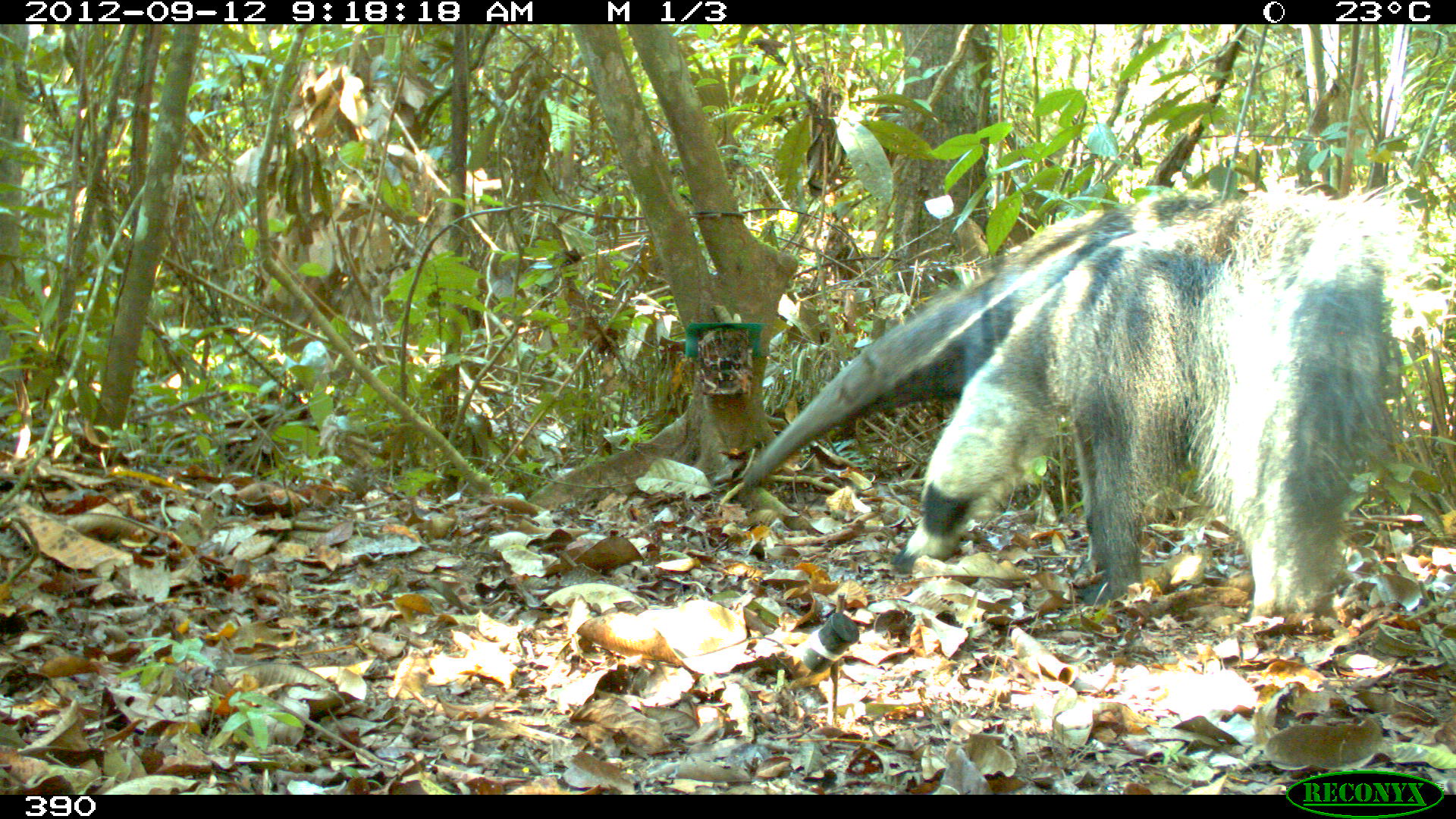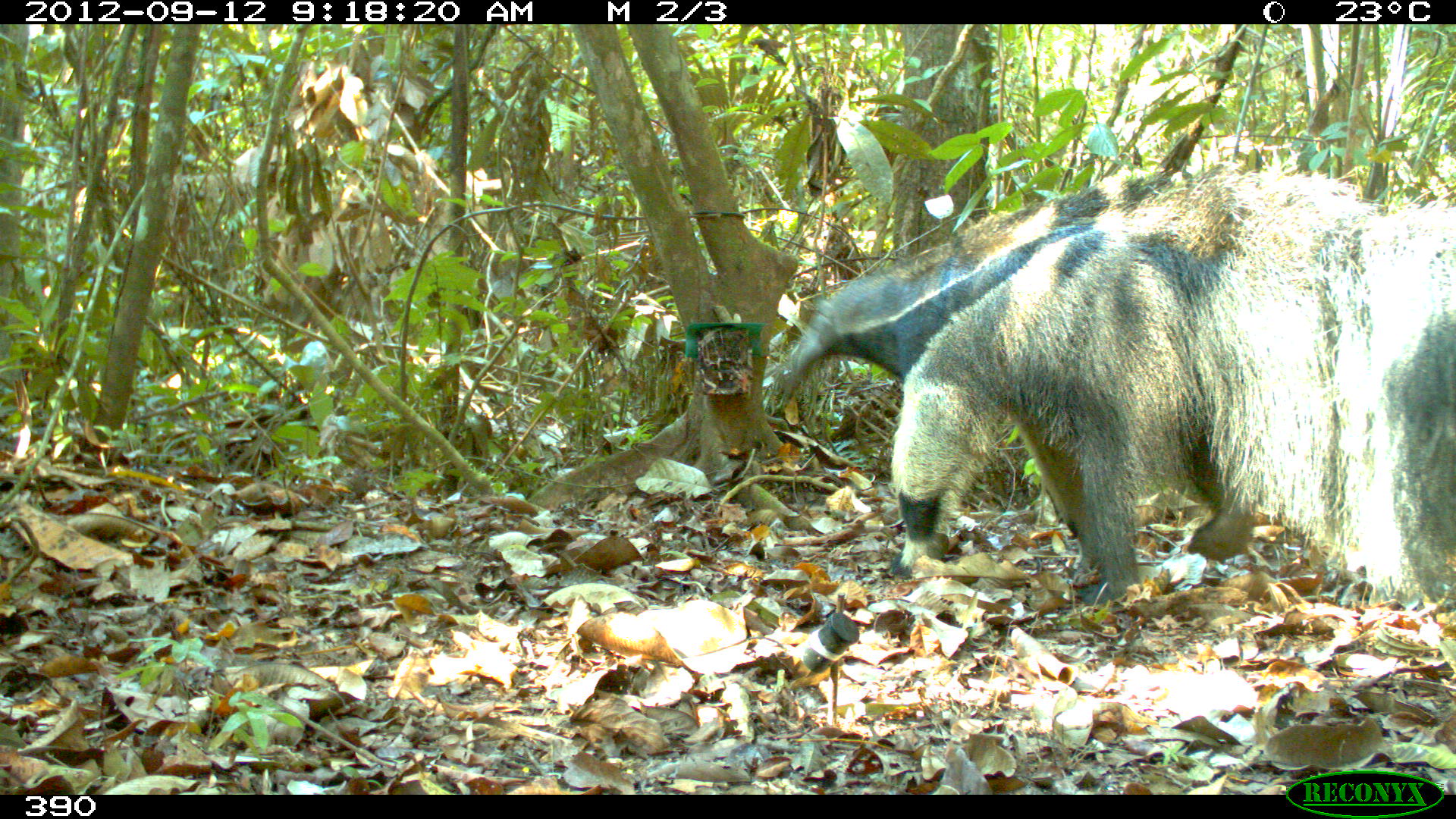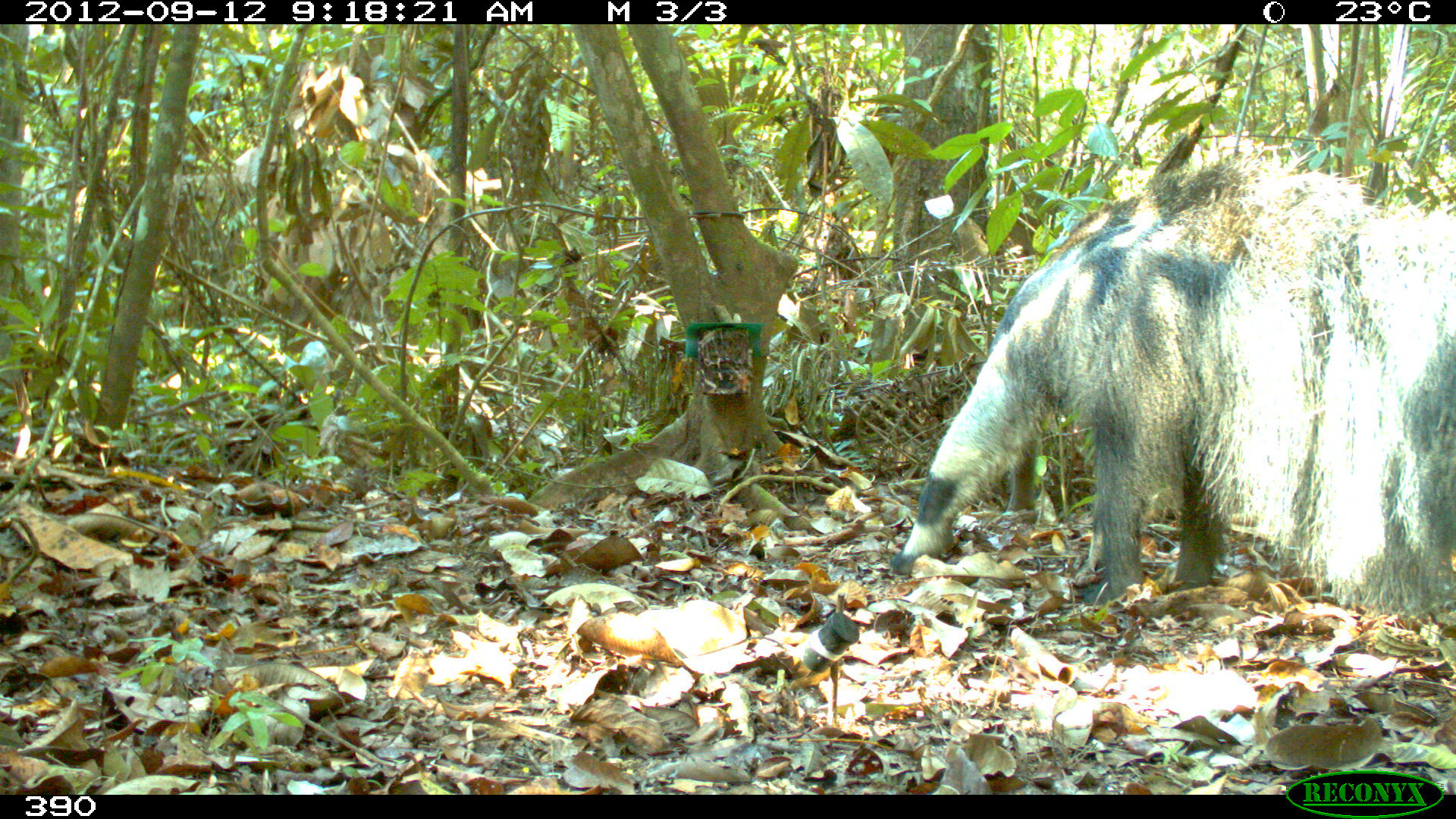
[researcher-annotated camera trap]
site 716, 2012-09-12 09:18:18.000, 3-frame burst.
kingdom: Animalia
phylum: Chordata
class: Mammalia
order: Pilosa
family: Myrmecophagidae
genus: Myrmecophaga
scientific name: Myrmecophaga tridactyla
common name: giant anteater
Myrmecophaga tridactyla (giant anteater).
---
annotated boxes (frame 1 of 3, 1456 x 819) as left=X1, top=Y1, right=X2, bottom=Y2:
myrmecophaga tridactyla: left=738, top=185, right=1442, bottom=624